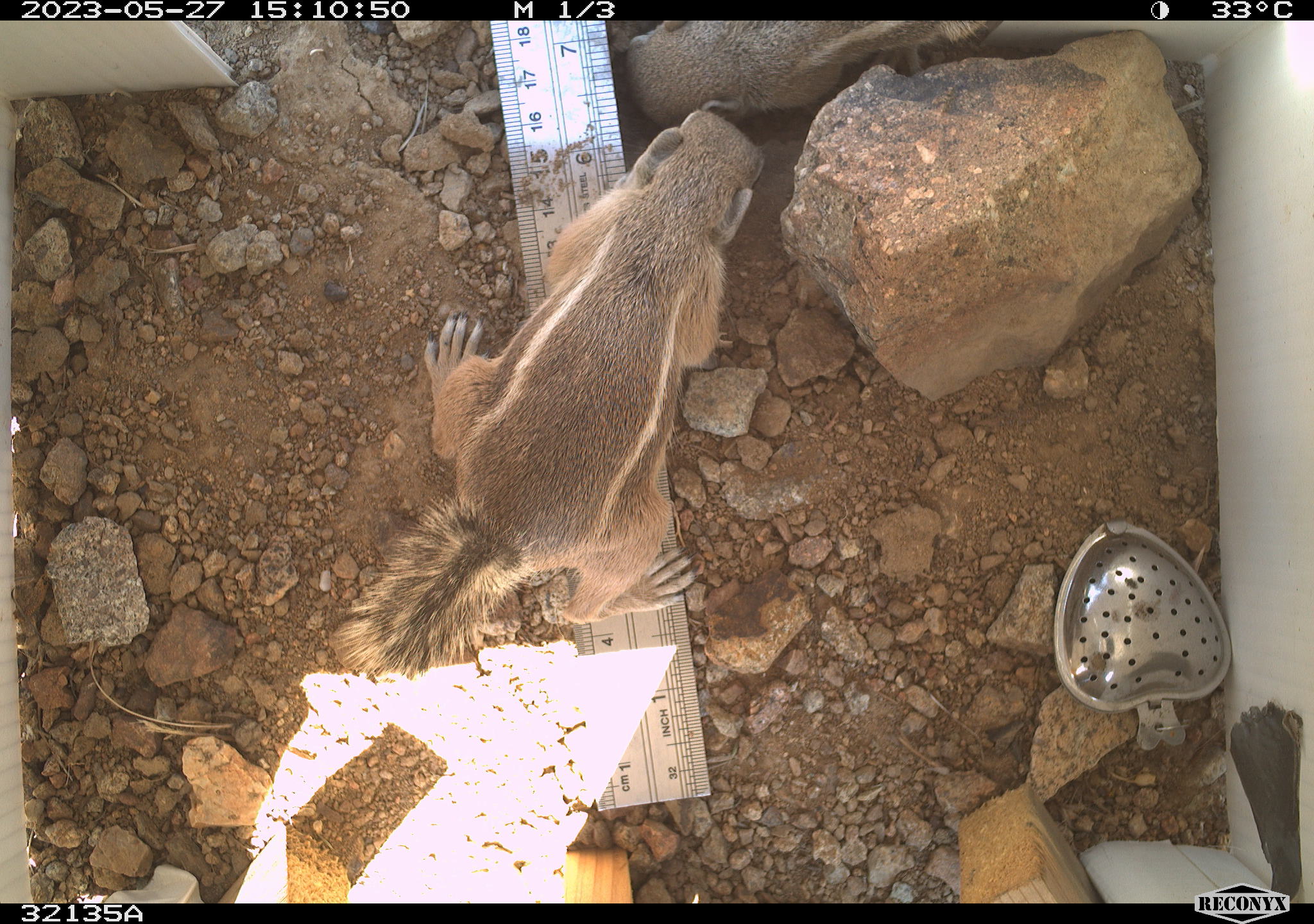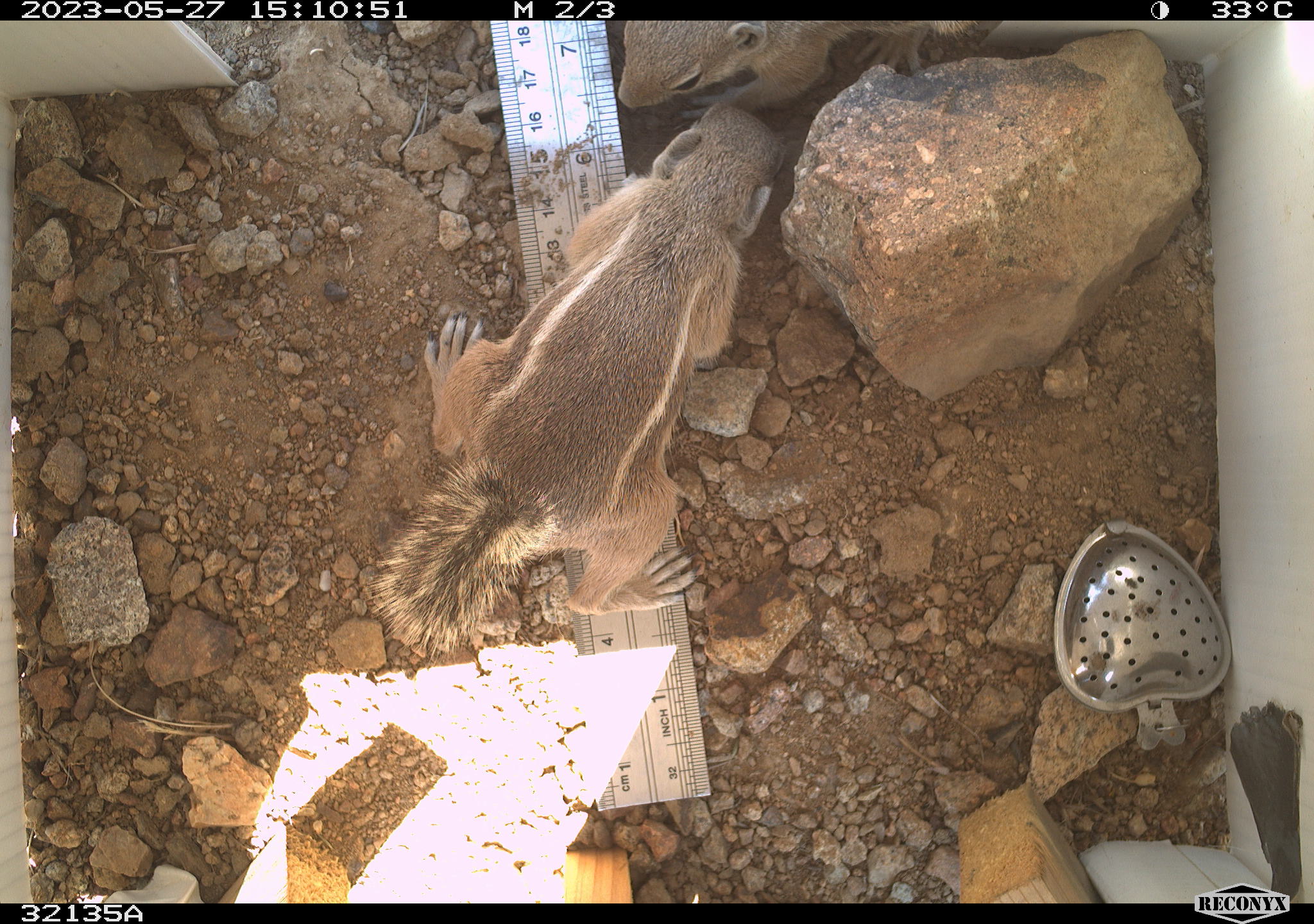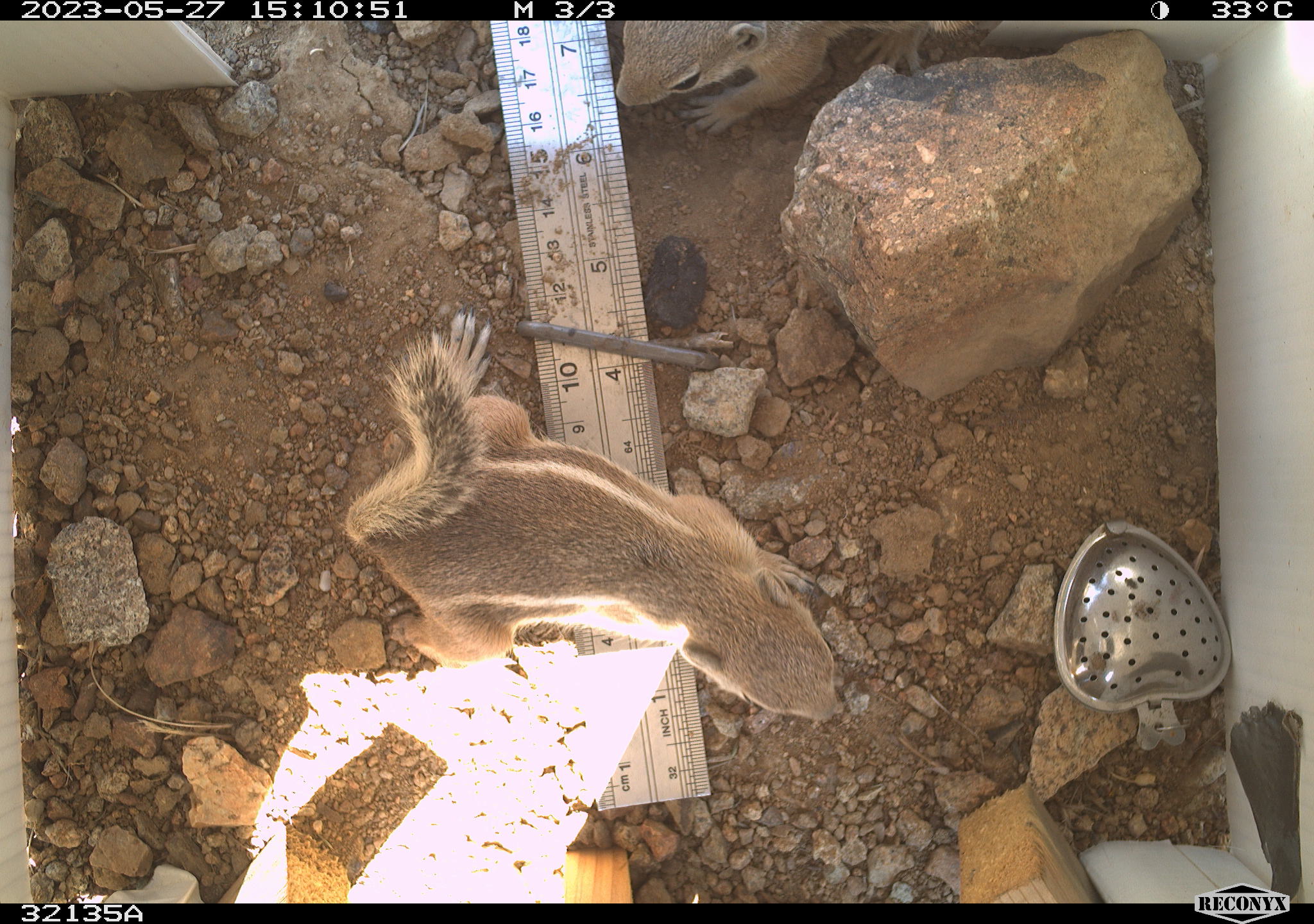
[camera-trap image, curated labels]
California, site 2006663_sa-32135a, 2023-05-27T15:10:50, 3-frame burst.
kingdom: Animalia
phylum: Chordata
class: Mammalia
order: Rodentia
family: Sciuridae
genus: Ammospermophilus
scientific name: Ammospermophilus leucurus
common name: white-tailed antelope squirrel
White-tailed antelope squirrel (Ammospermophilus leucurus).